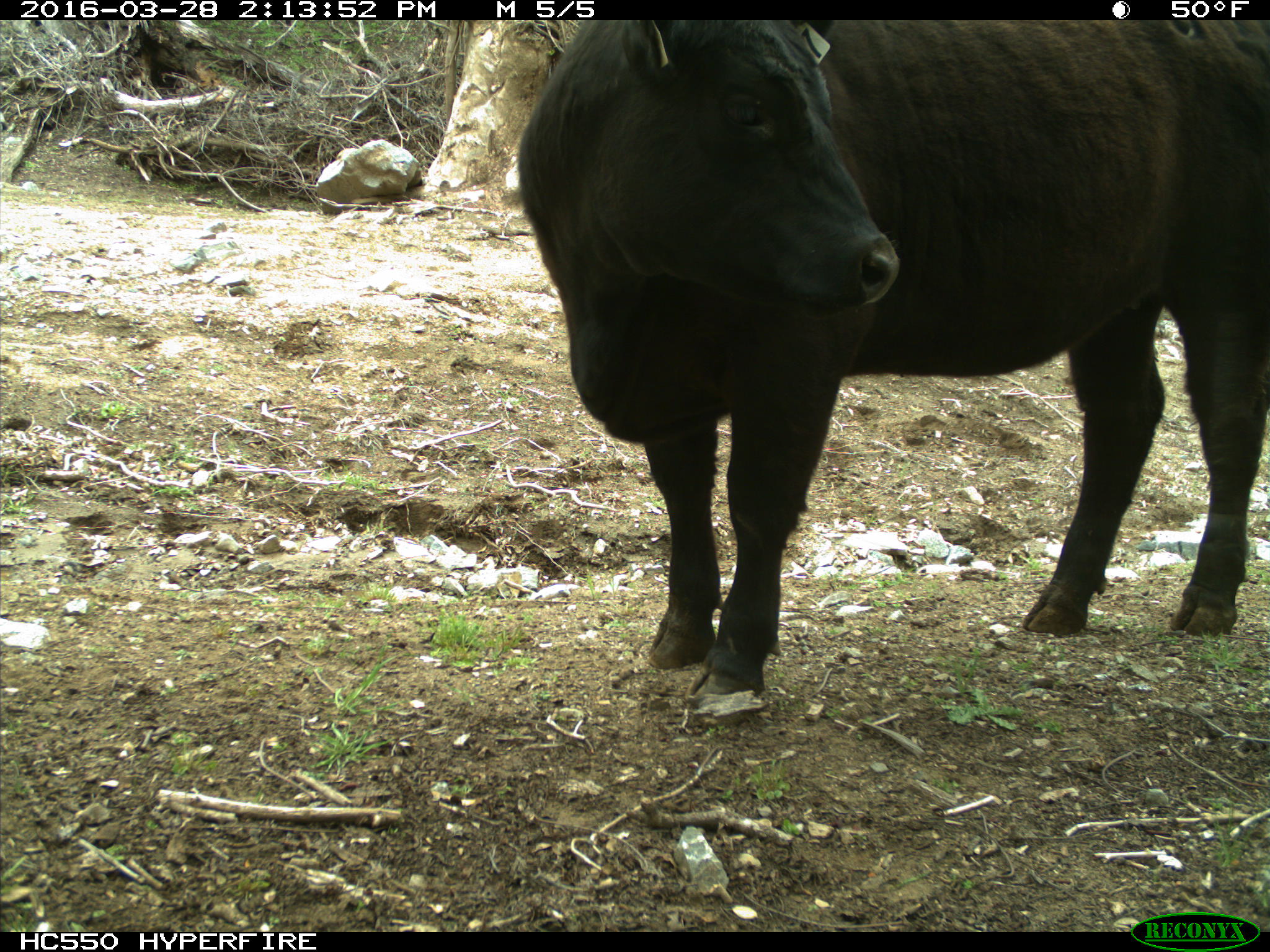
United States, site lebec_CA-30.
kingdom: Animalia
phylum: Chordata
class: Mammalia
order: Artiodactyla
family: Bovidae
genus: Bos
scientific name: Bos taurus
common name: domestic cow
Bos taurus (domestic cow).